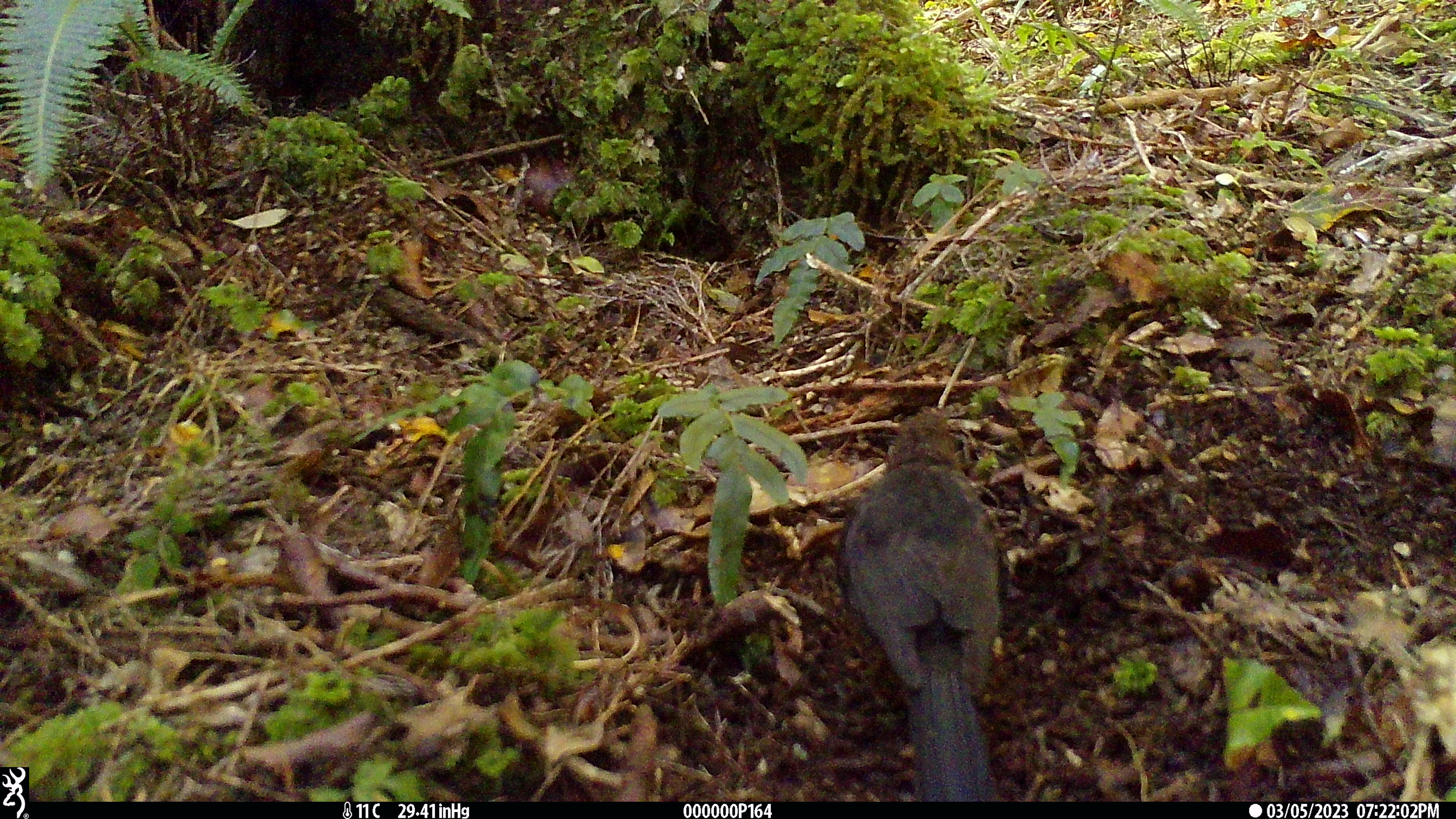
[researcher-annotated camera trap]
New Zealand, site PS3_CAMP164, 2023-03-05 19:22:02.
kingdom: Animalia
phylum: Chordata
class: Aves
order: Passeriformes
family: Turdidae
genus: Turdus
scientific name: Turdus merula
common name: eurasian blackbird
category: blackbird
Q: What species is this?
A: Blackbird (eurasian blackbird) (Turdus merula).